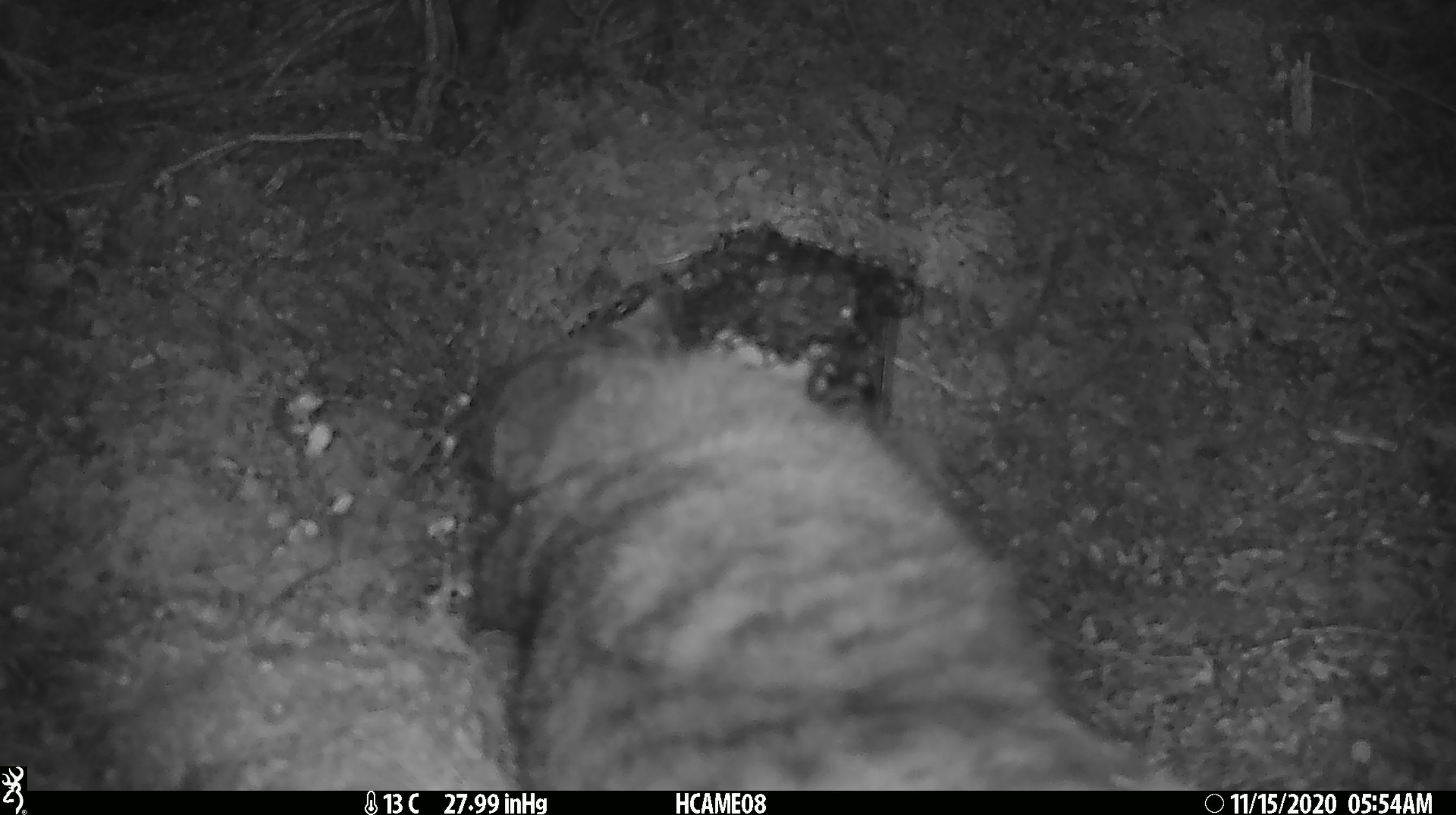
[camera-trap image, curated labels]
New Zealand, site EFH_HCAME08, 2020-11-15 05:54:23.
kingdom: Animalia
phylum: Chordata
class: Mammalia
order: Carnivora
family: Felidae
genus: Felis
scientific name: Felis catus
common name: domestic cat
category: cat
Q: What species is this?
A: Cat (domestic cat) (Felis catus).